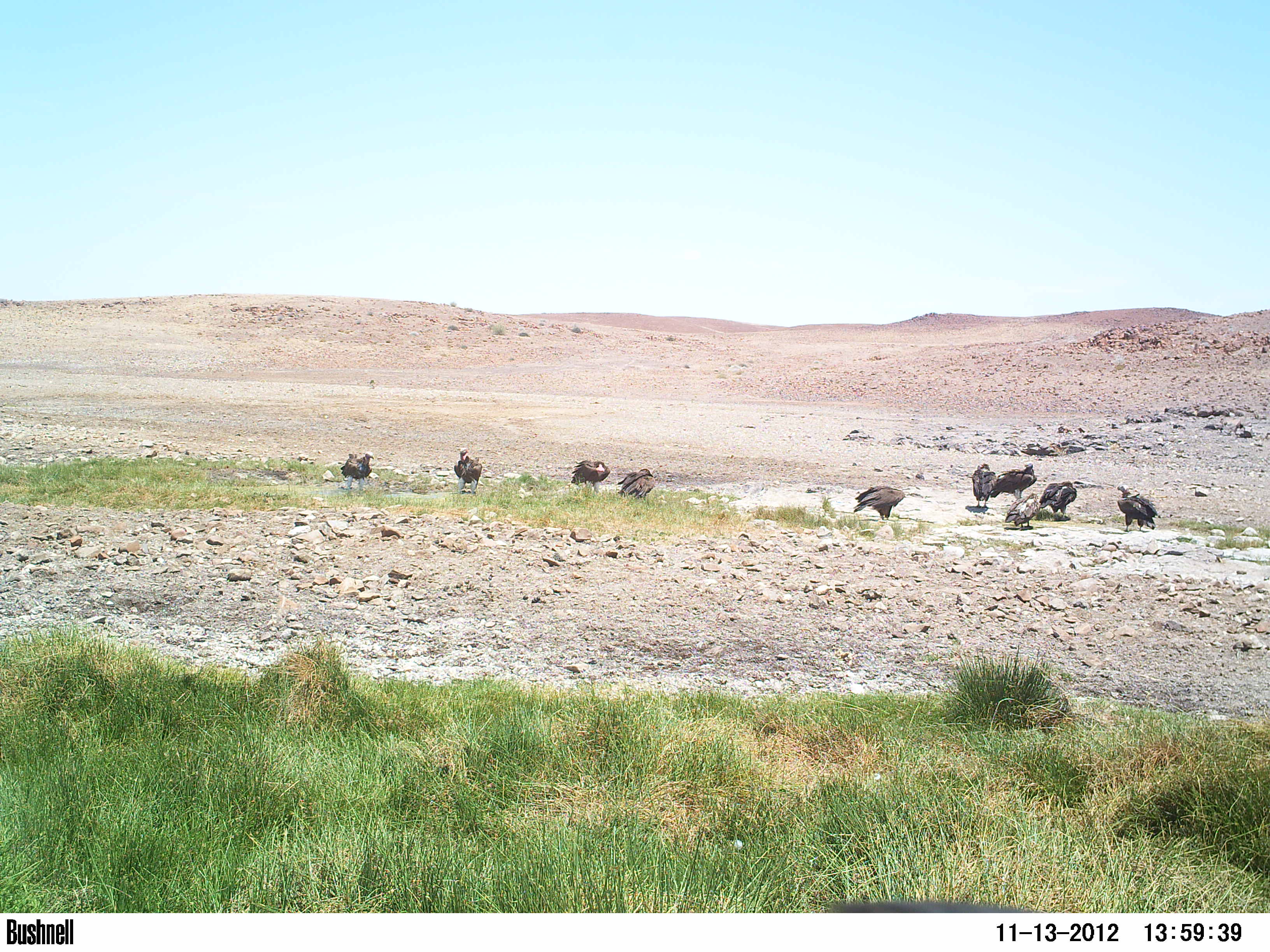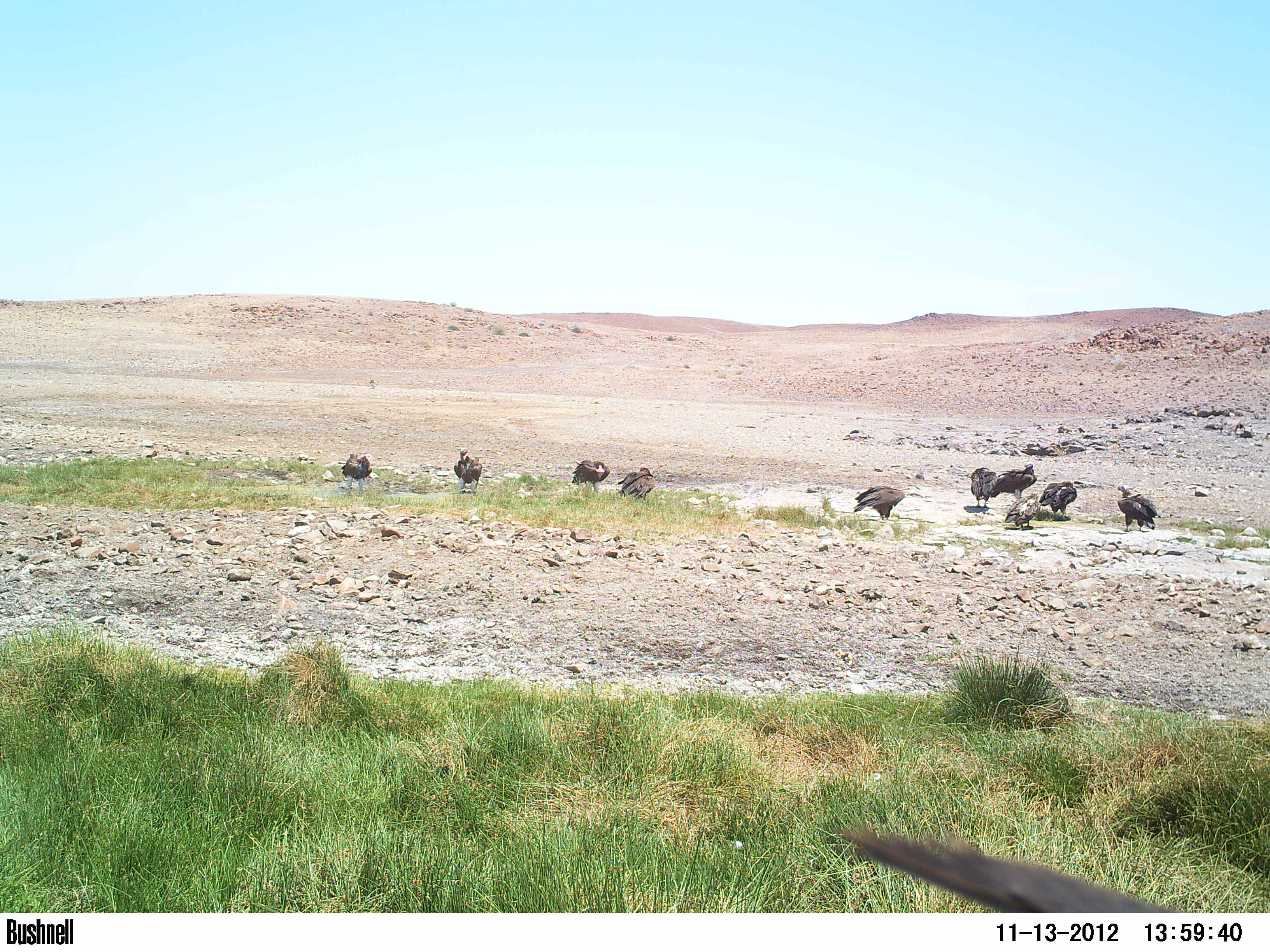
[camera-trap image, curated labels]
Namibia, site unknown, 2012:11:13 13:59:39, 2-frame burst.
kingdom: Animalia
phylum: Chordata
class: Aves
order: Accipitriformes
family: Accipitridae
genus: Torgos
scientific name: Torgos tracheliotos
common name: lappet-faced vulture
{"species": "Torgos tracheliotos (lappet-faced vulture)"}